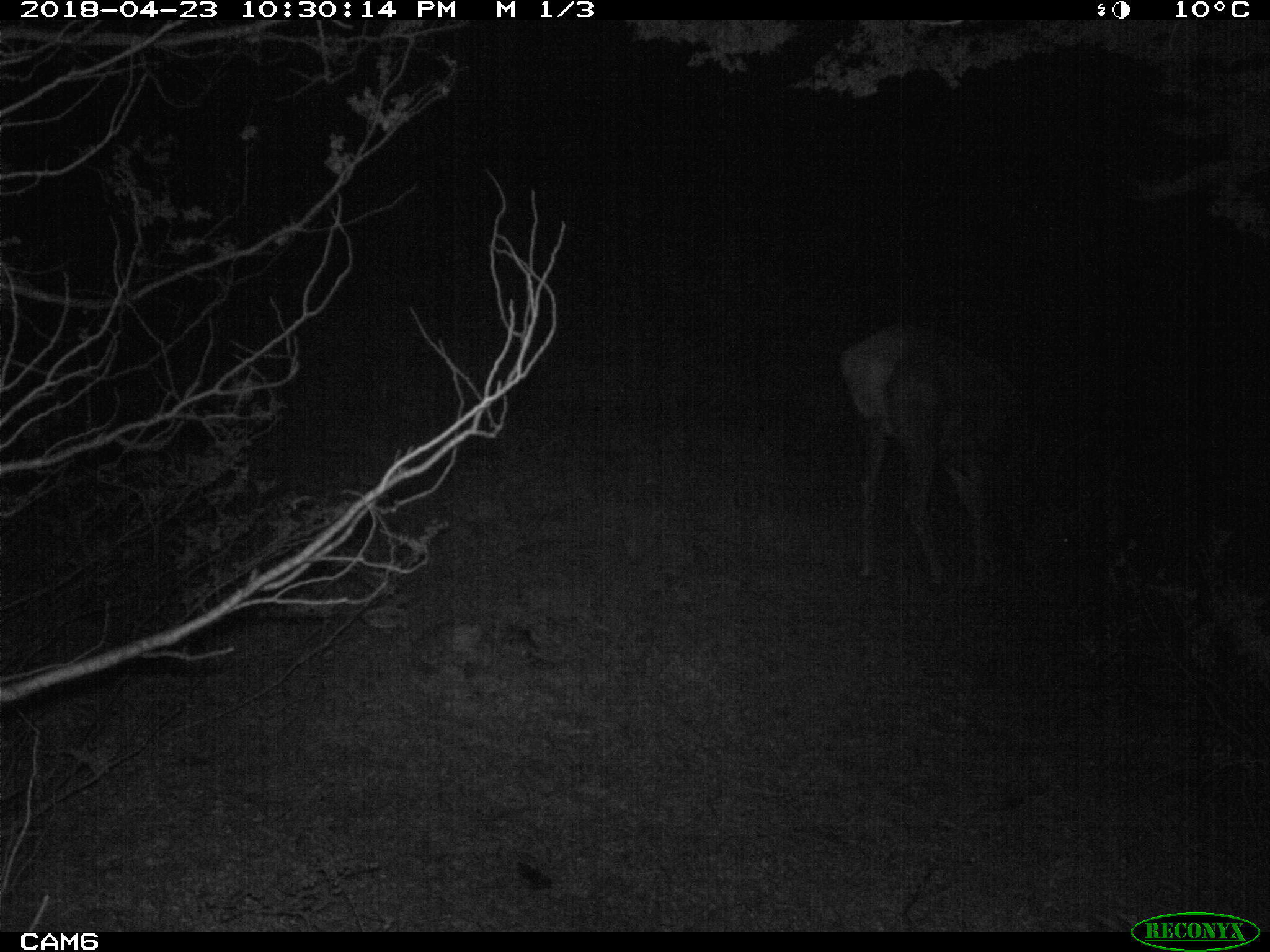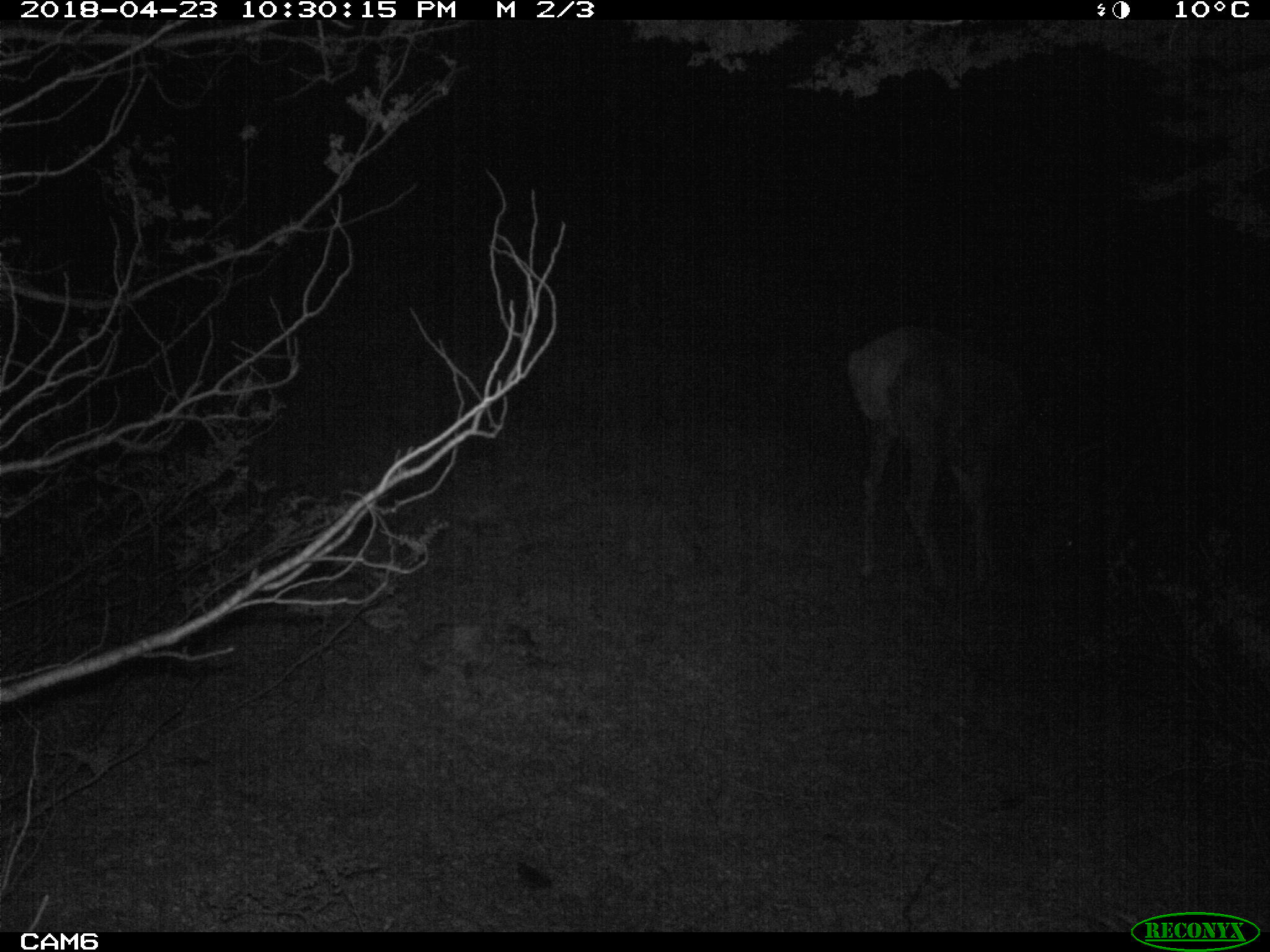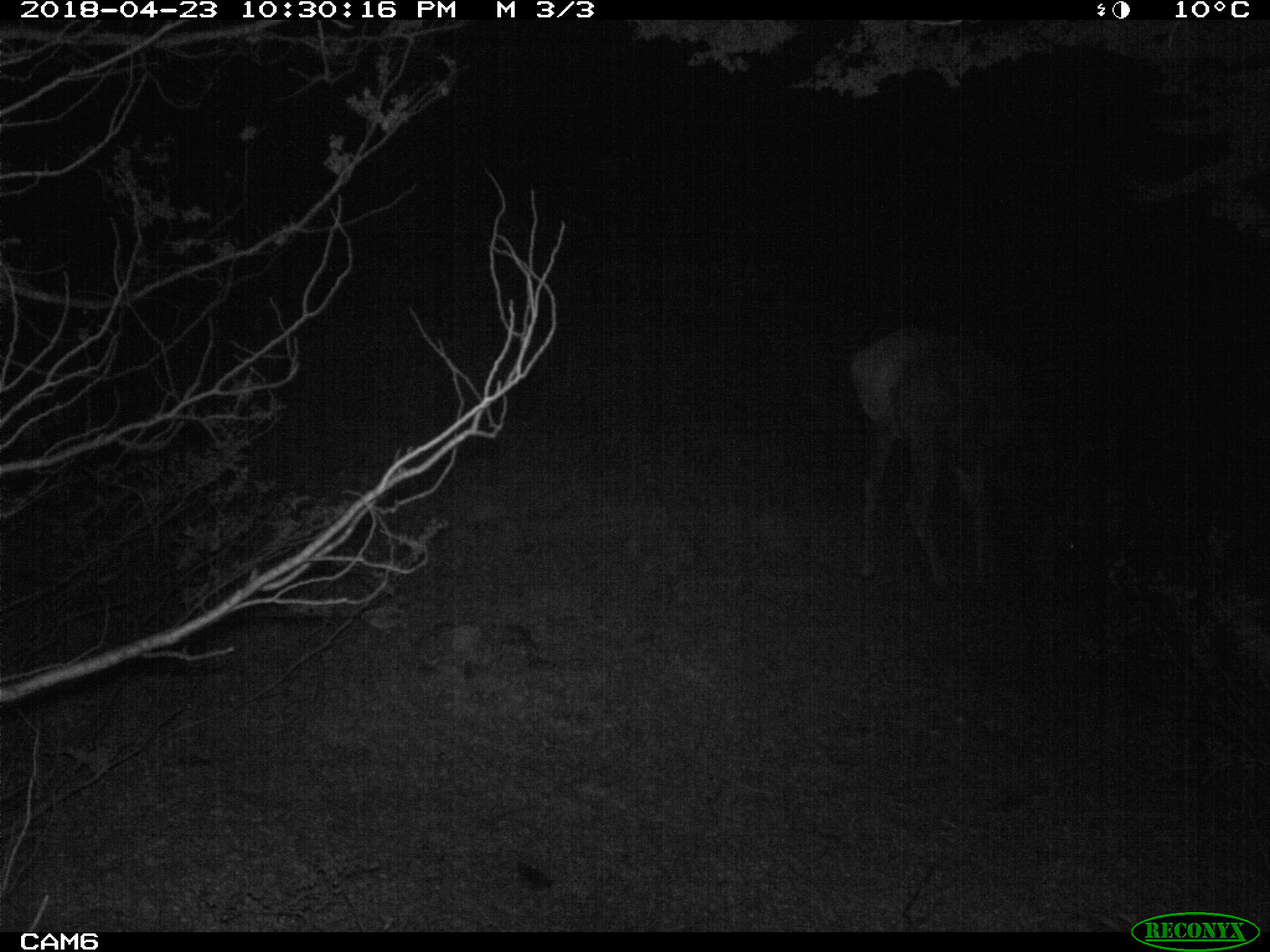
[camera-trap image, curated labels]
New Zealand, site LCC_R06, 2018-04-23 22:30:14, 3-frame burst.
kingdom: Animalia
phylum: Chordata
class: Mammalia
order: Artiodactyla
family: Cervidae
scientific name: Cervidae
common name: deer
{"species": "deer (Cervidae)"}